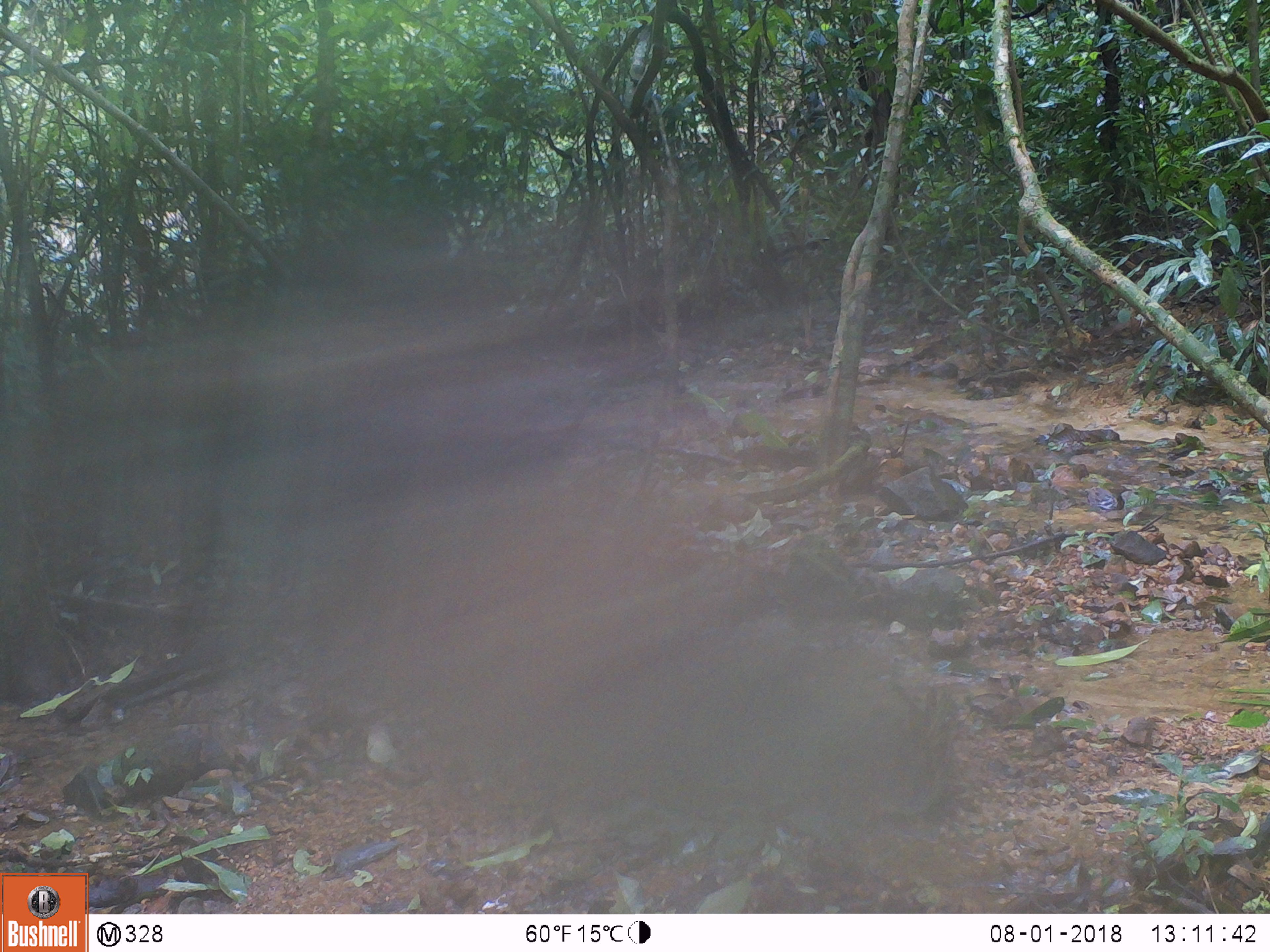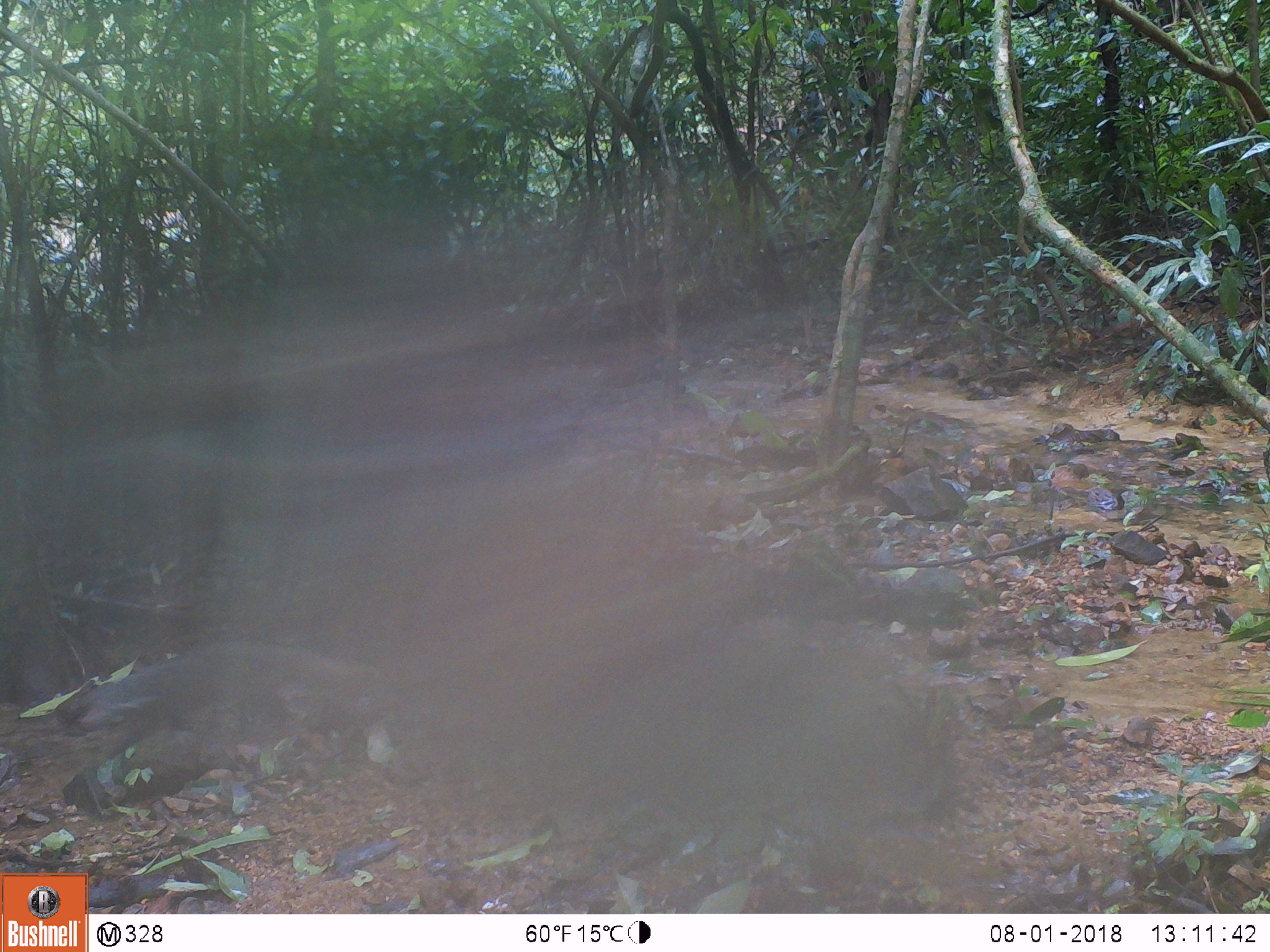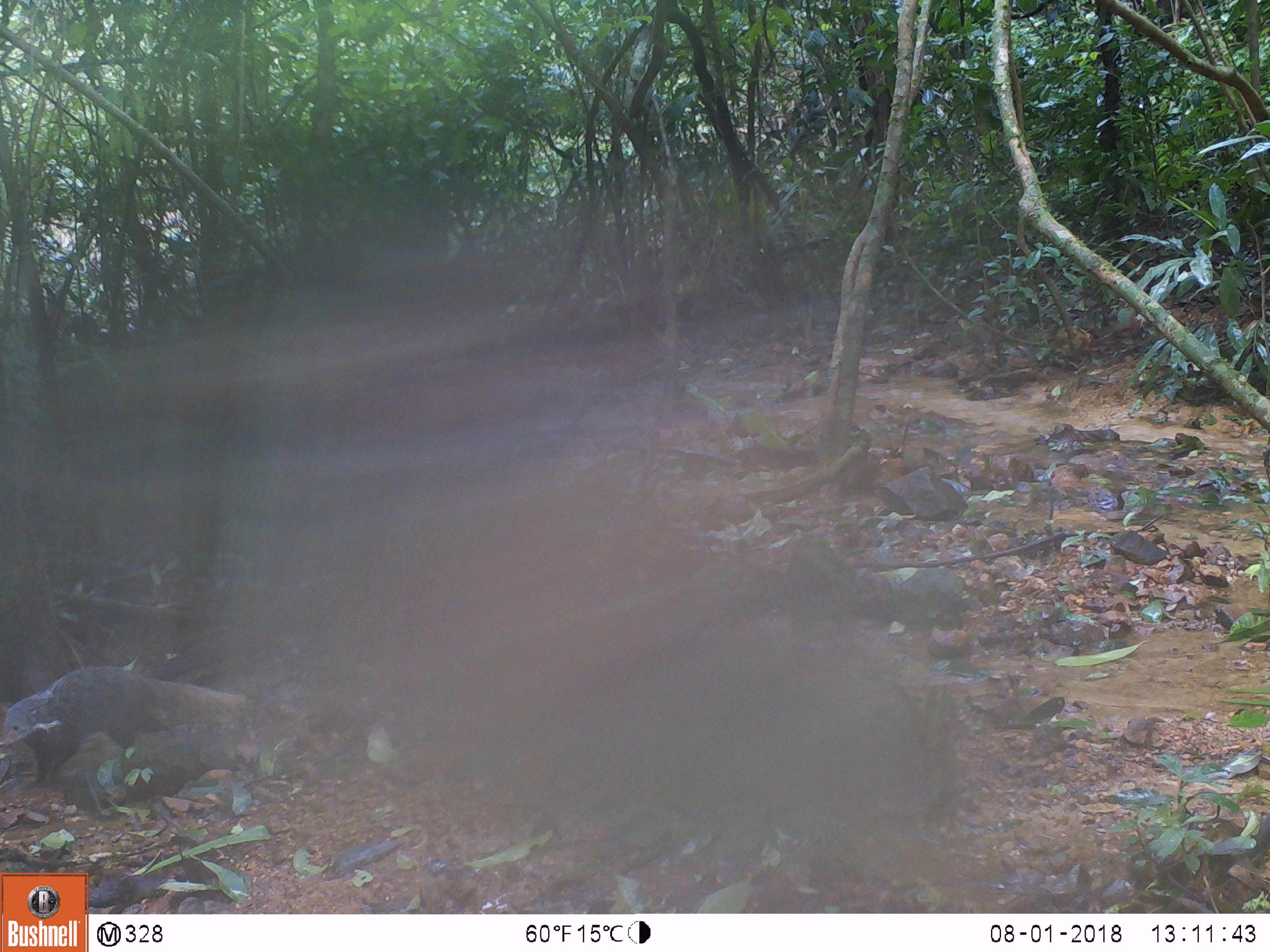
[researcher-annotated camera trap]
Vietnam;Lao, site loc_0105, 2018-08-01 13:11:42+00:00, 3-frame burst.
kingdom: Animalia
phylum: Chordata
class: Mammalia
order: Carnivora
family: Herpestidae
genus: Urva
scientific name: Urva urva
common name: crab-eating mongoose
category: crab eating mongoose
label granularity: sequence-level